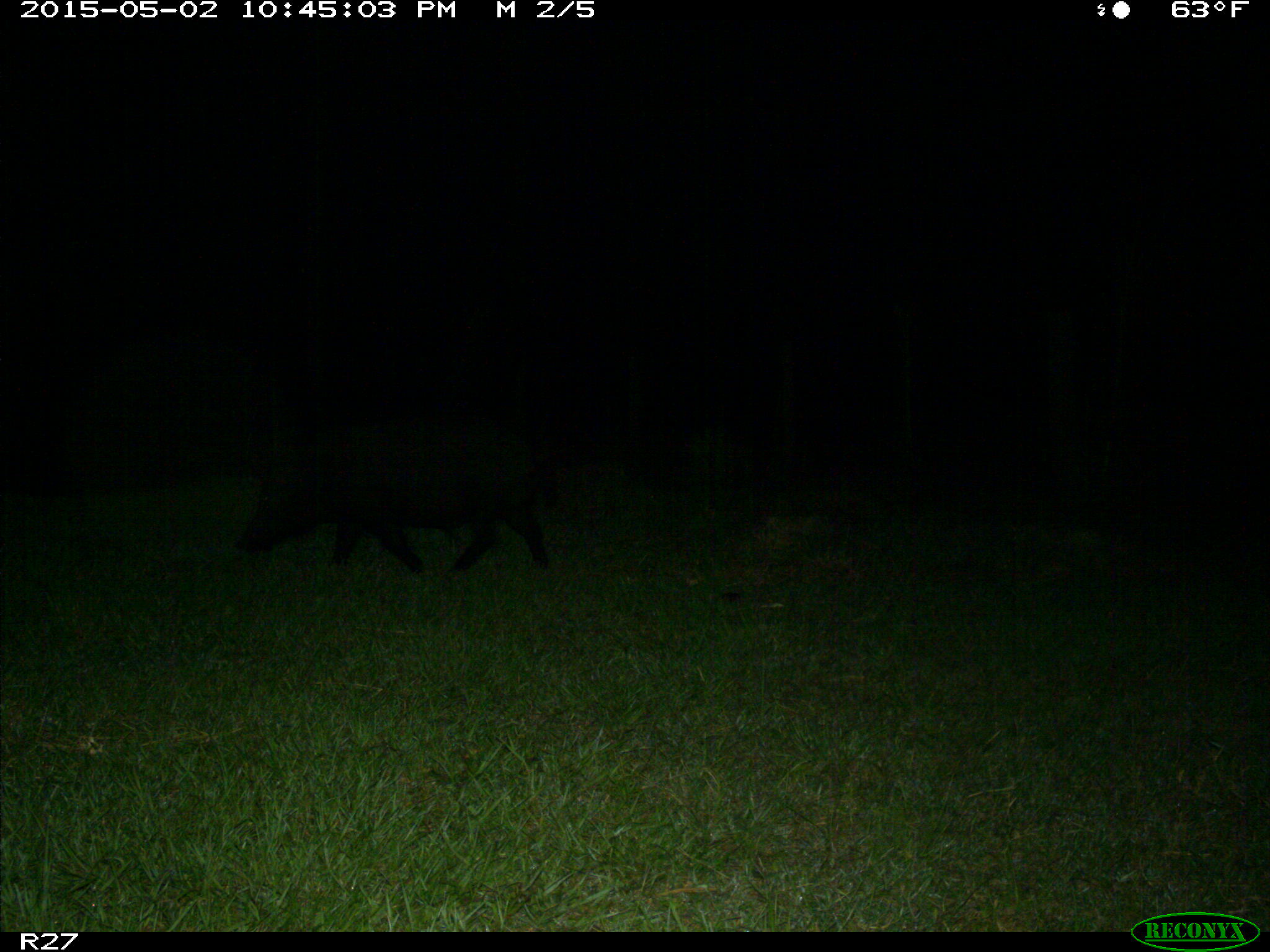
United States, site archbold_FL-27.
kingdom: Animalia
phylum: Chordata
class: Mammalia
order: Artiodactyla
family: Suidae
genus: Sus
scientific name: Sus scrofa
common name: wild boar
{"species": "Sus scrofa (wild boar)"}